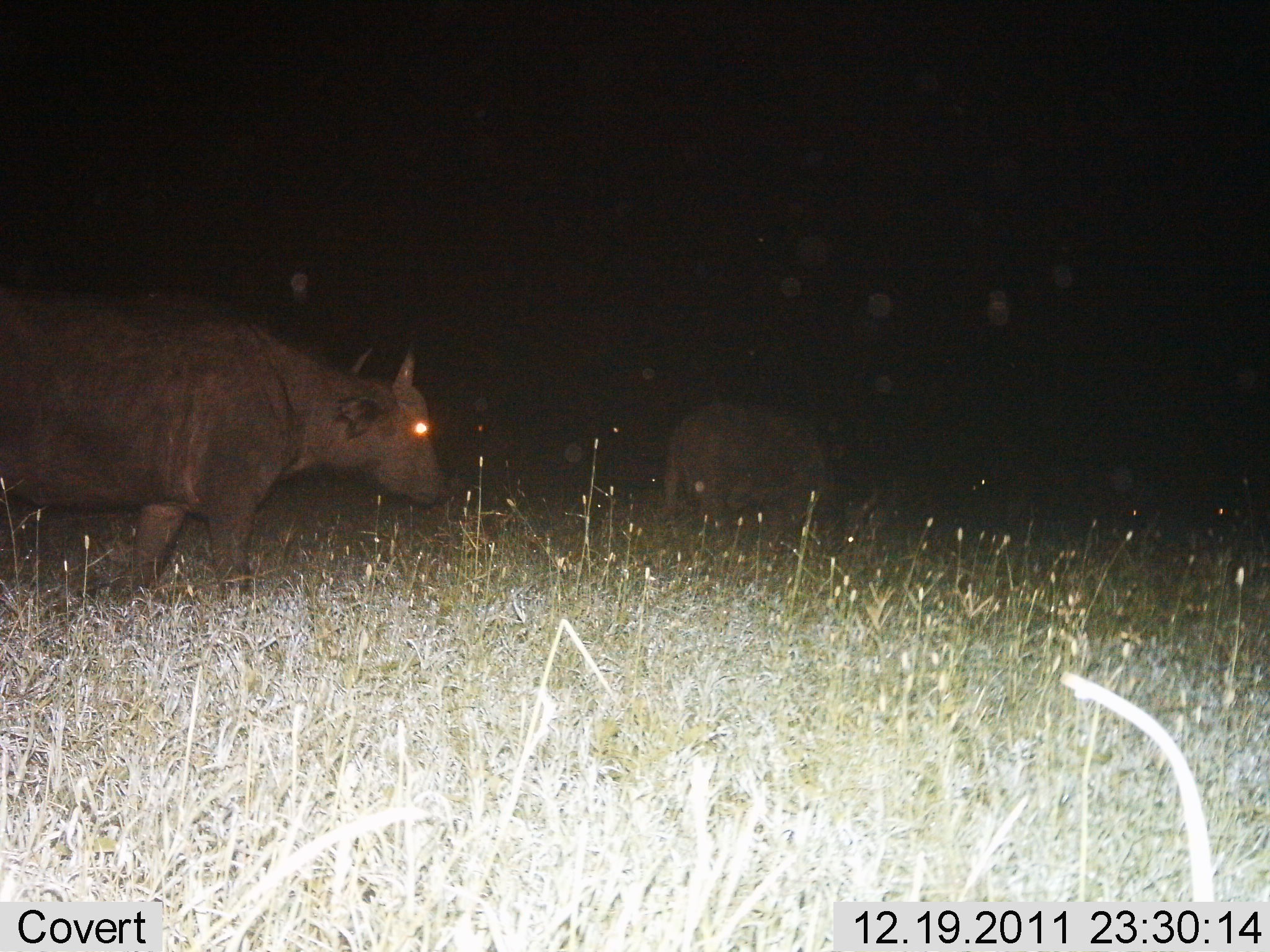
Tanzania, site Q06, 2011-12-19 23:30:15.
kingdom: Animalia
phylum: Chordata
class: Mammalia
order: Artiodactyla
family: Bovidae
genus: Syncerus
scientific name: Syncerus caffer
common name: cape buffalo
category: buffalo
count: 2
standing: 9%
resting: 0%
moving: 82%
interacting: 0%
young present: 0%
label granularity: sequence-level